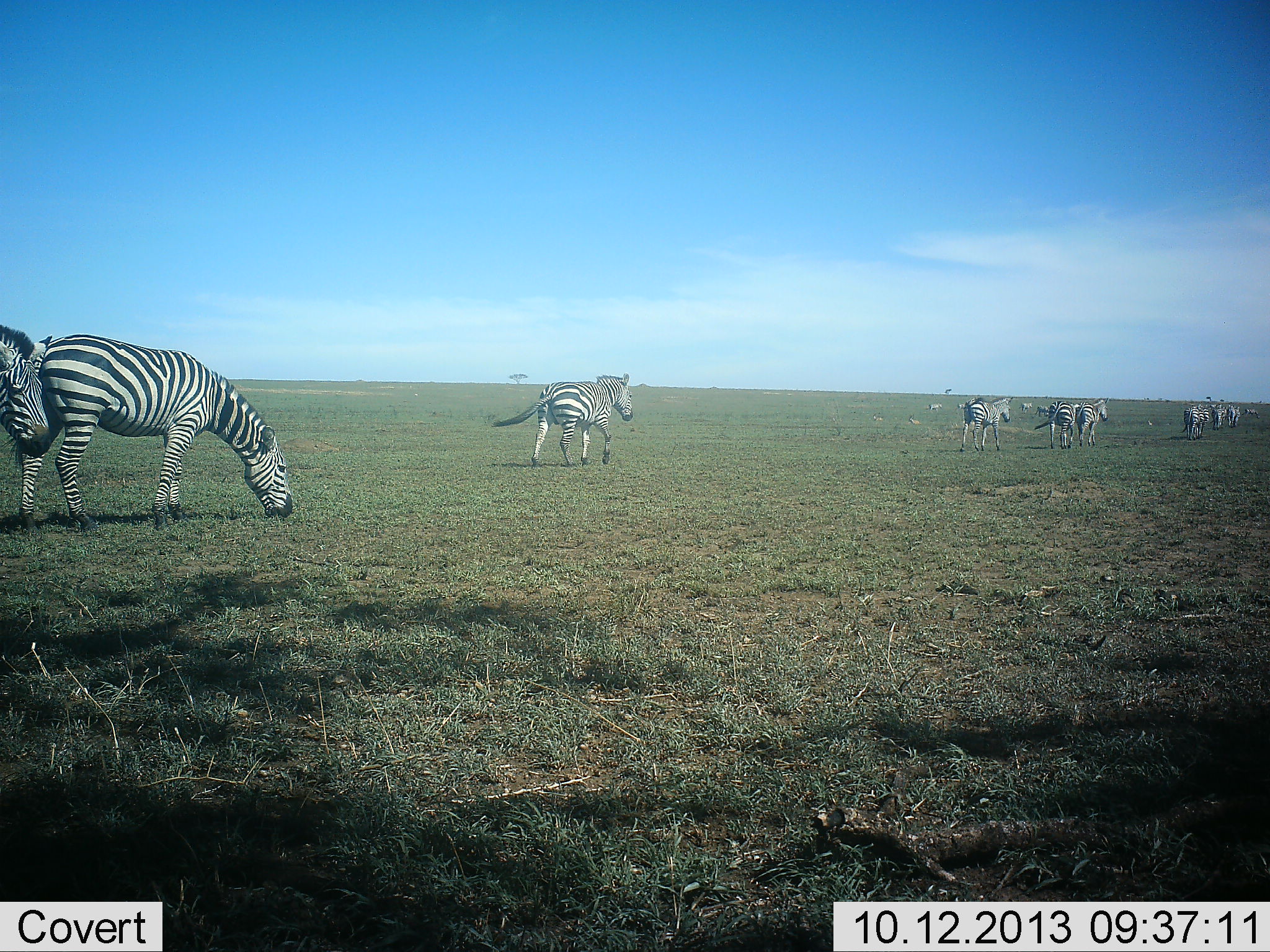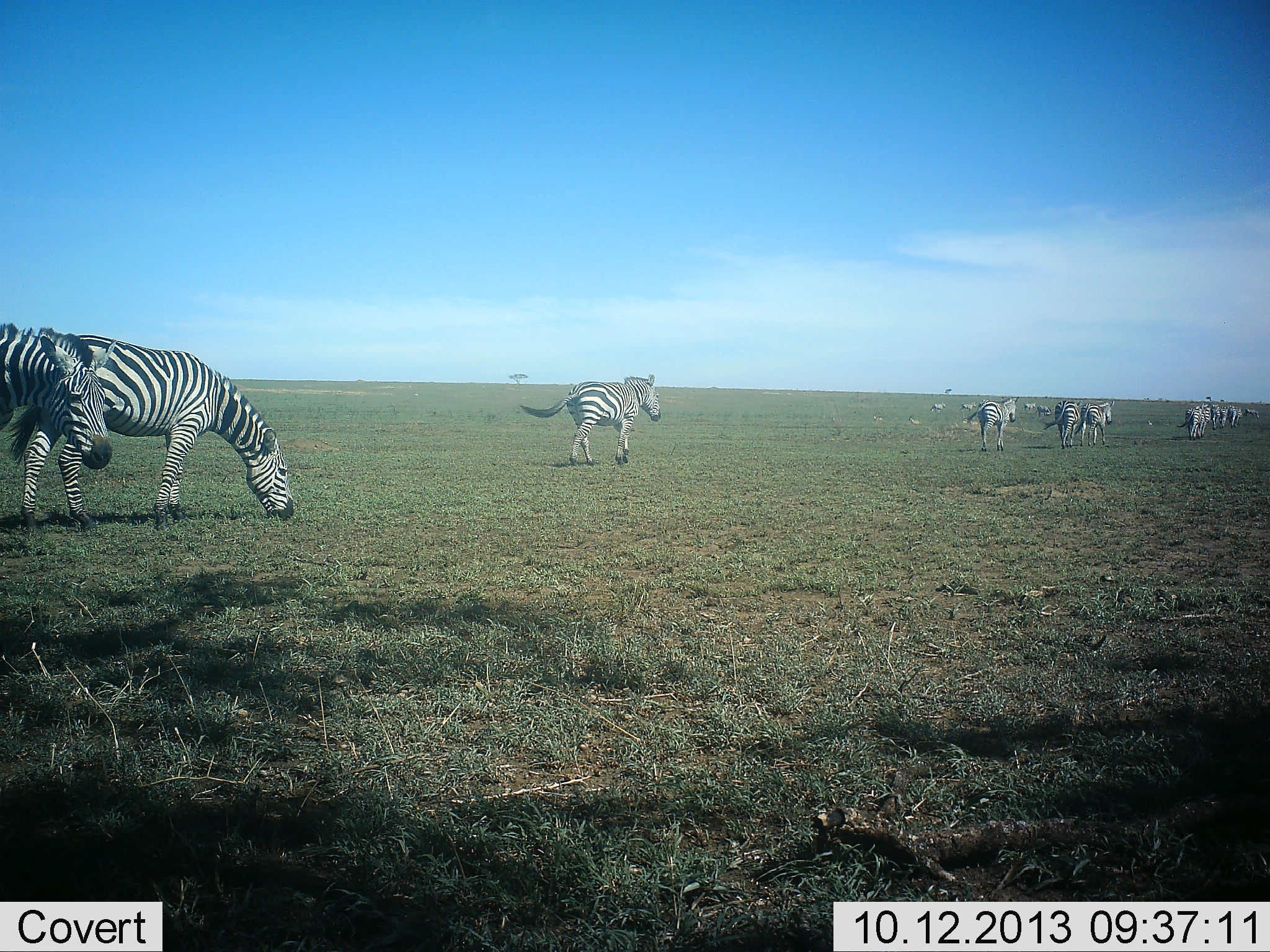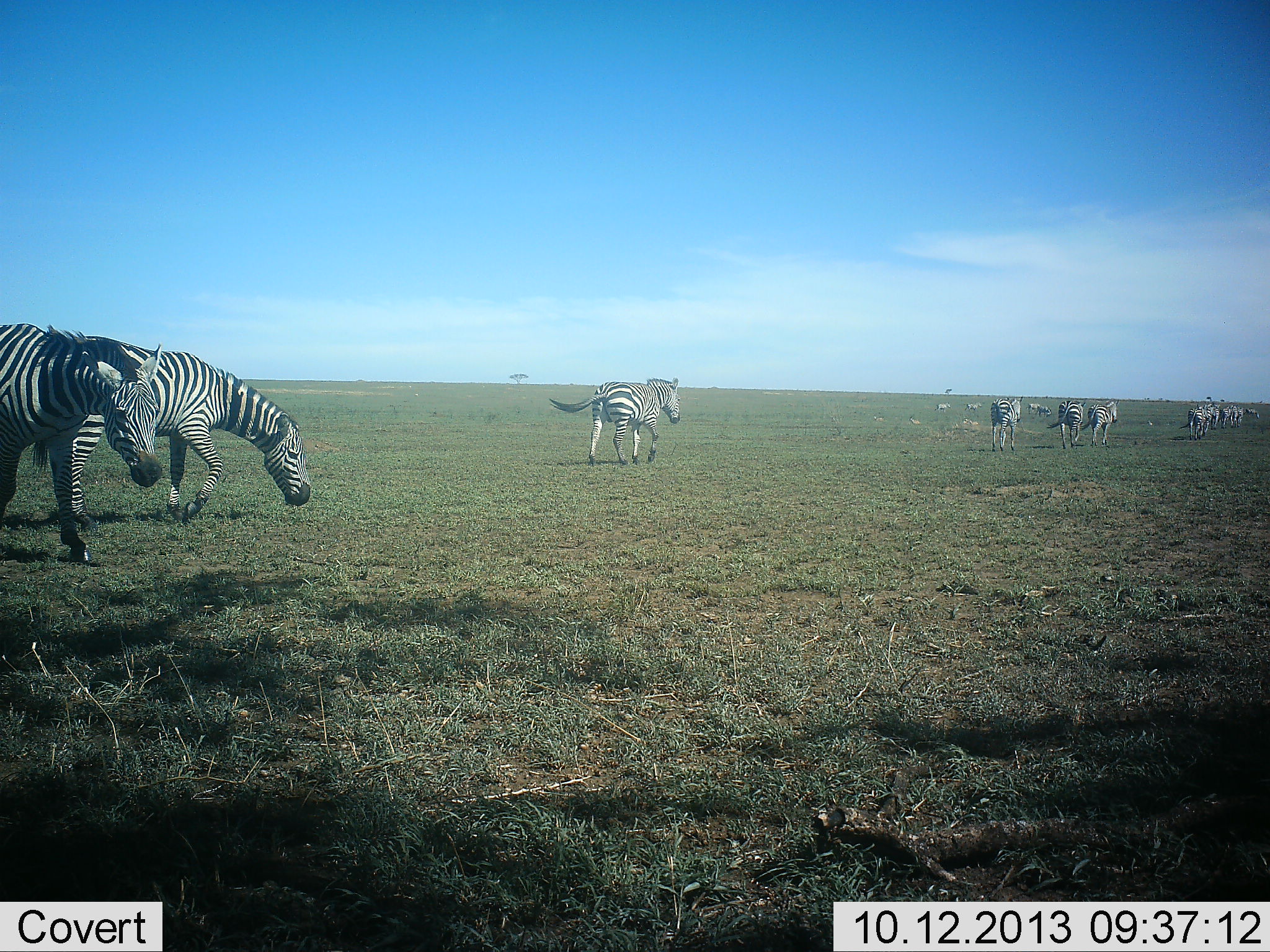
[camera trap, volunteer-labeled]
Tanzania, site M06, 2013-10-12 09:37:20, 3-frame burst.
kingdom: Animalia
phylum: Chordata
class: Mammalia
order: Perissodactyla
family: Equidae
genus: Equus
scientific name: Equus quagga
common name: plains zebra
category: zebra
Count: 11-50.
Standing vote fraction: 30%.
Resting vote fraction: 0%.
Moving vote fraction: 100%.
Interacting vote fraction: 10%.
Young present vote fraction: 0%.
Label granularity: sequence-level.